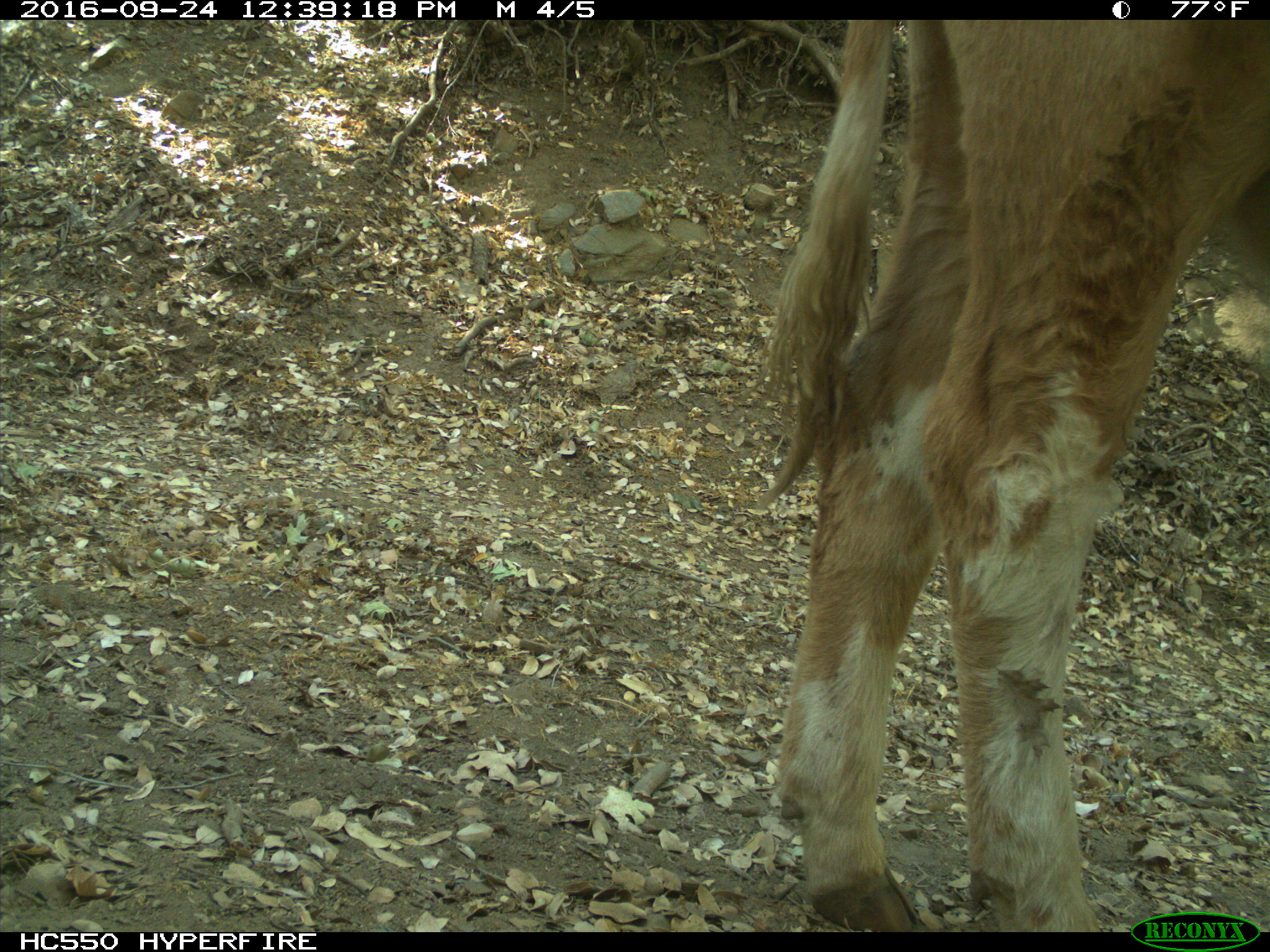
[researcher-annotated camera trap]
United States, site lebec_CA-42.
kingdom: Animalia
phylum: Chordata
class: Mammalia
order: Artiodactyla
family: Bovidae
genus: Bos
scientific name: Bos taurus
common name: domestic cow